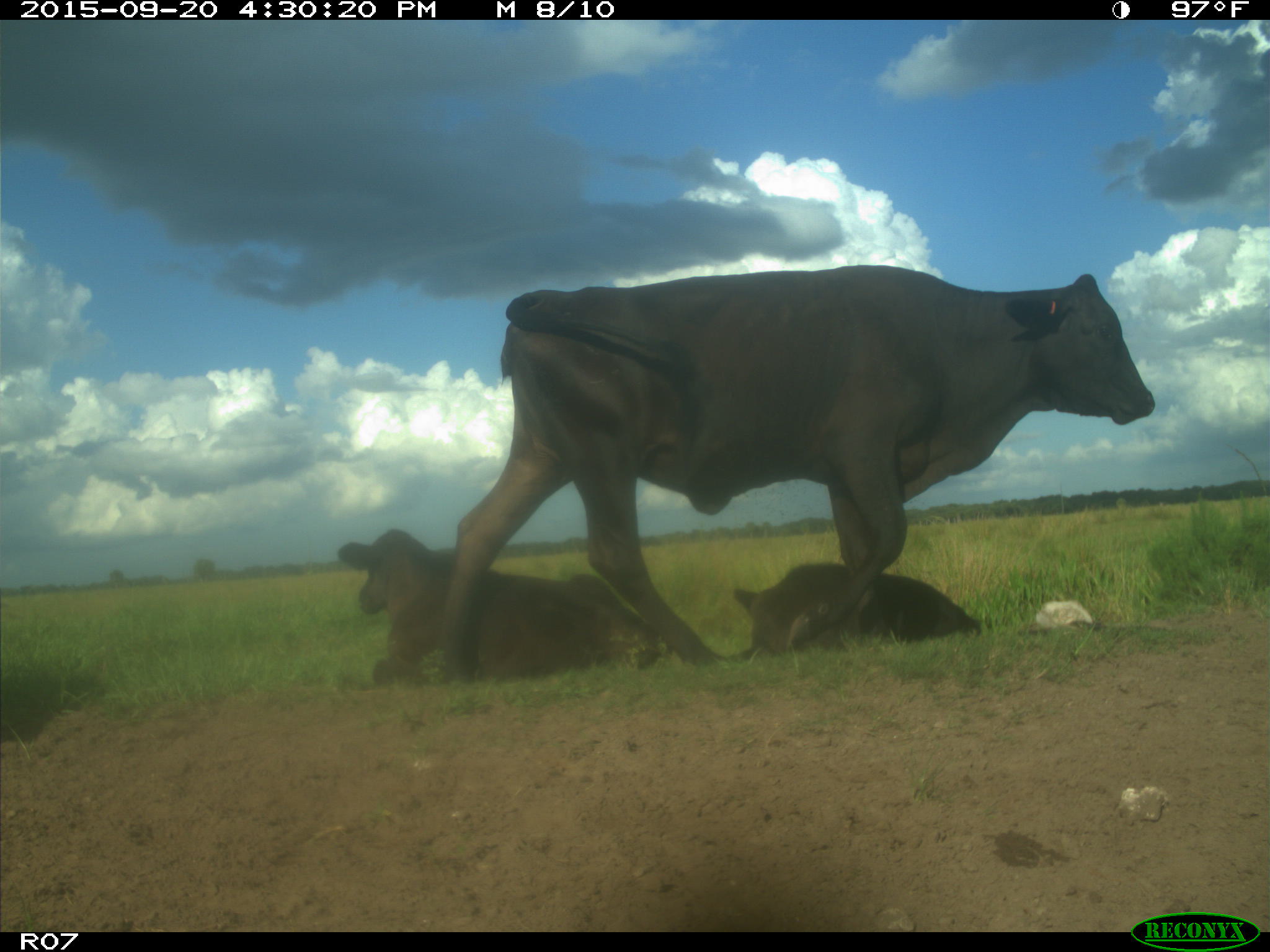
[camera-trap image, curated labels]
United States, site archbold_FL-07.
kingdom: Animalia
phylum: Chordata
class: Mammalia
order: Artiodactyla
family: Bovidae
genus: Bos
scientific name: Bos taurus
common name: domestic cow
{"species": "Bos taurus (domestic cow)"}